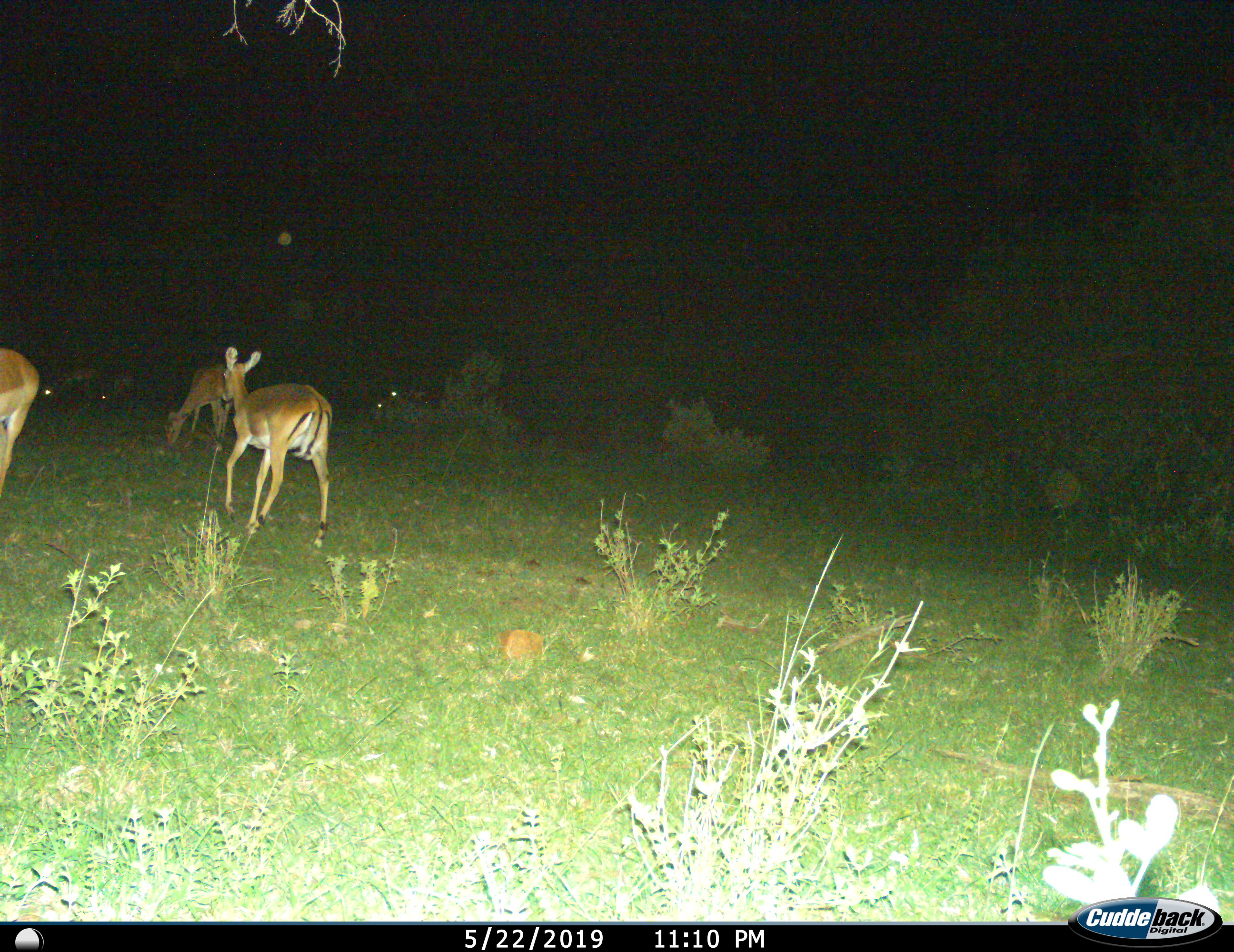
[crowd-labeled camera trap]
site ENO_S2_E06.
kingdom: Animalia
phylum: Chordata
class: Mammalia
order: Artiodactyla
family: Bovidae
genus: Aepyceros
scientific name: Aepyceros melampus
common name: impala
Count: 7.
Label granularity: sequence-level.